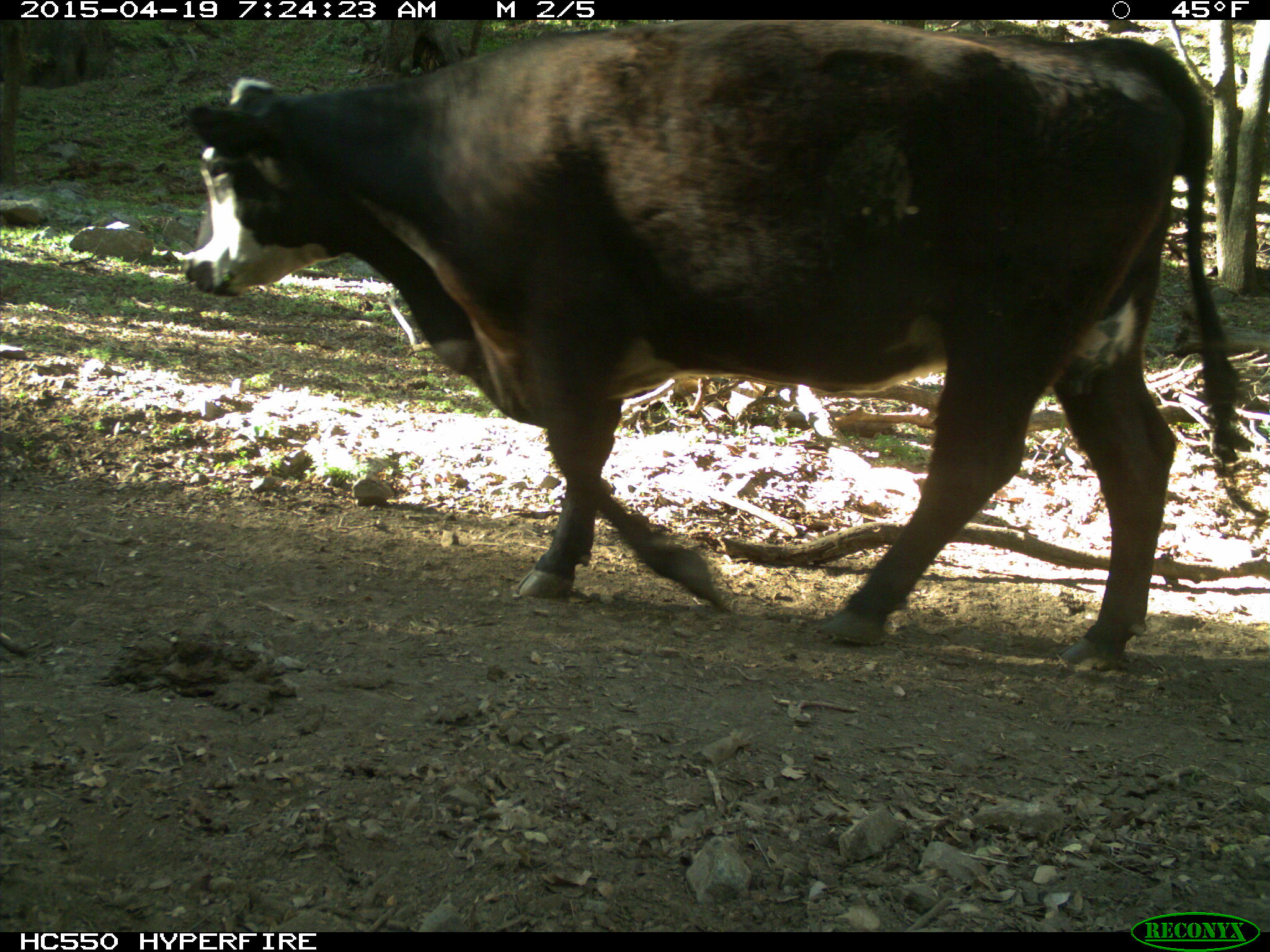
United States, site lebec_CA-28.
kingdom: Animalia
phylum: Chordata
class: Mammalia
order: Artiodactyla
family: Bovidae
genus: Bos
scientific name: Bos taurus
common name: domestic cow